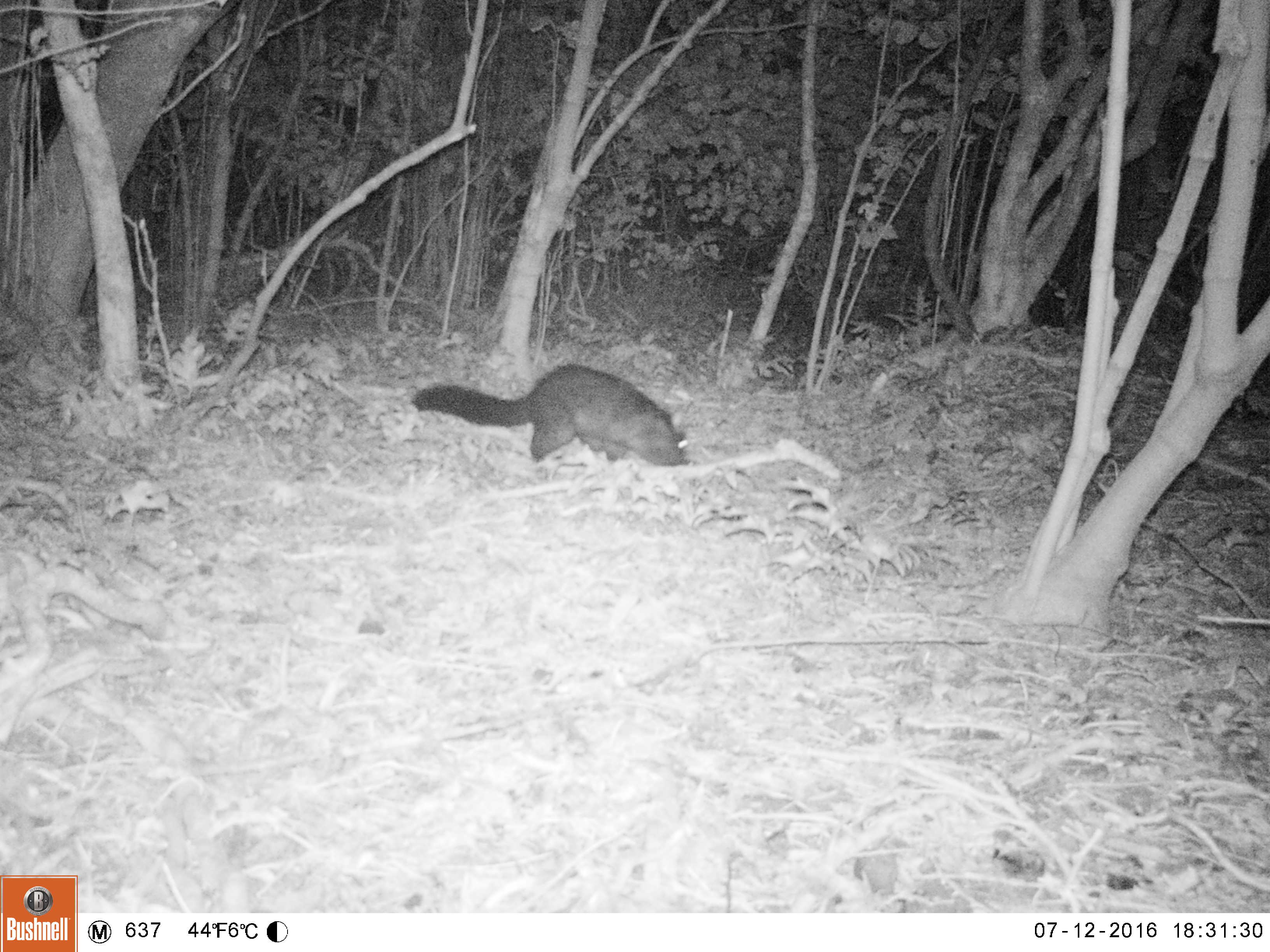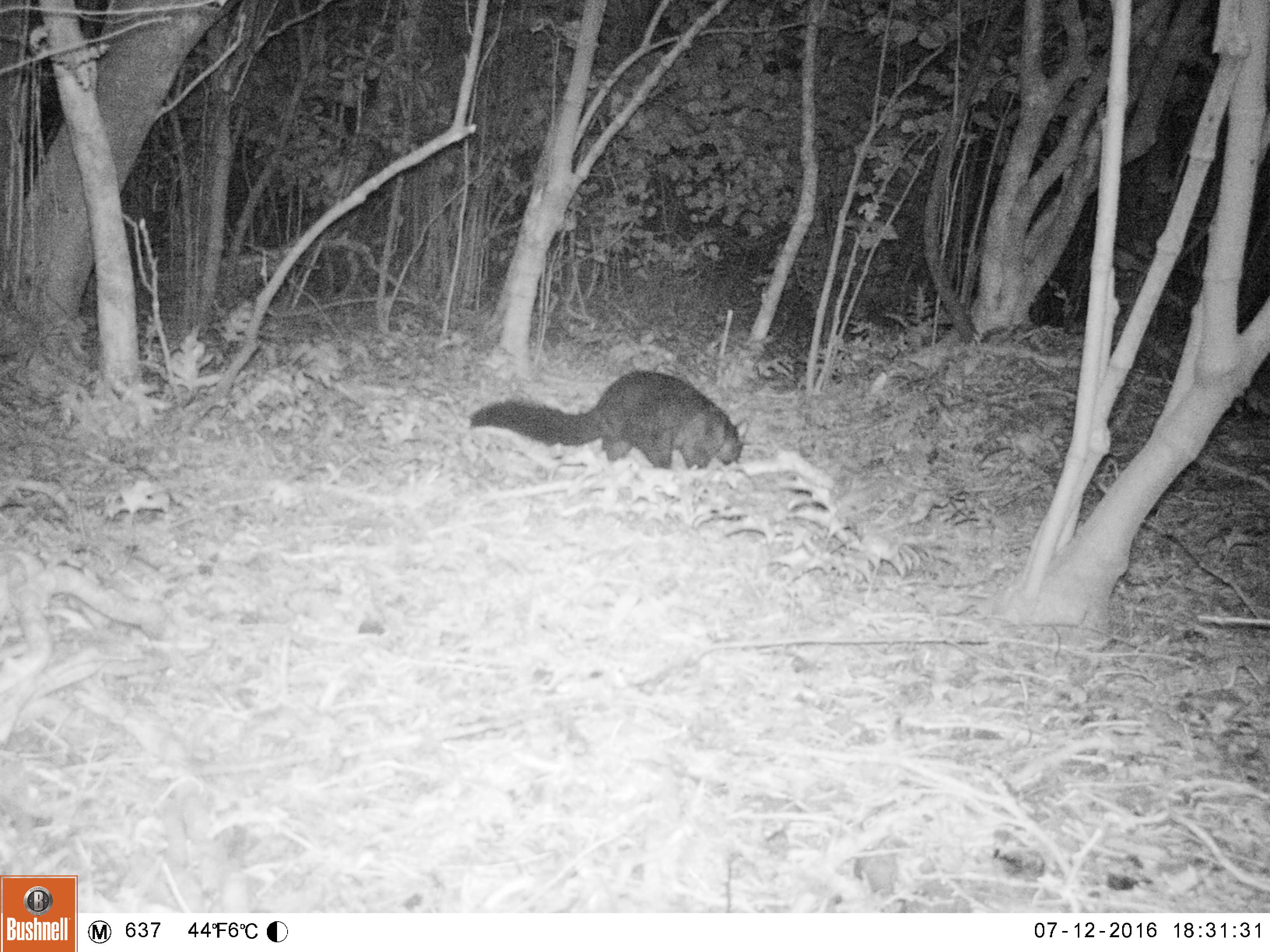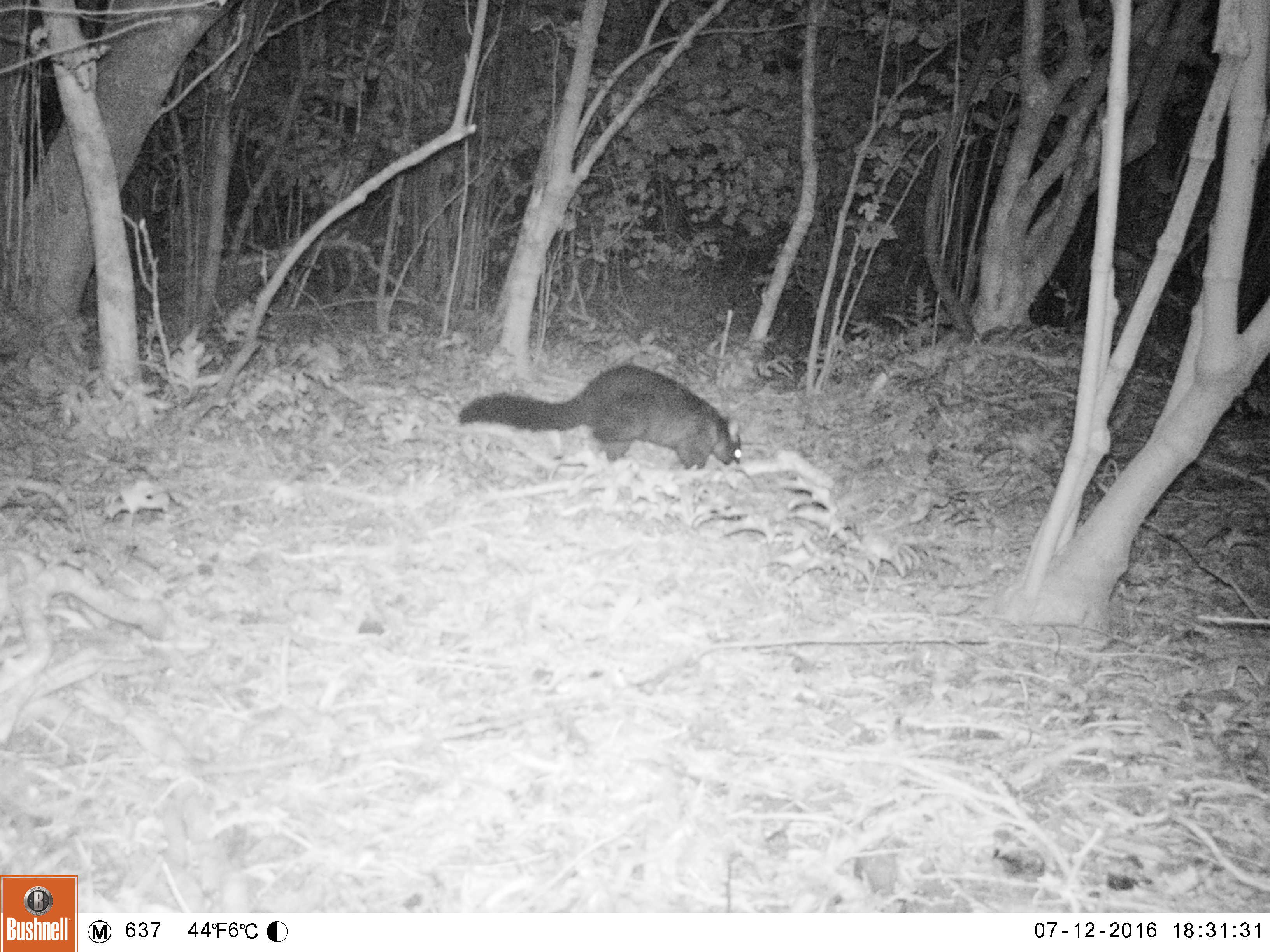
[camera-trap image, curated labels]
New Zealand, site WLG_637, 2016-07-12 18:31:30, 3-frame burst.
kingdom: Animalia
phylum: Chordata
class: Mammalia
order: Diprotodontia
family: Phalangeridae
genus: Trichosurus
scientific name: Trichosurus vulpecula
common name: common brushtail possum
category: possum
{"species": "possum (common brushtail possum) (Trichosurus vulpecula)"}